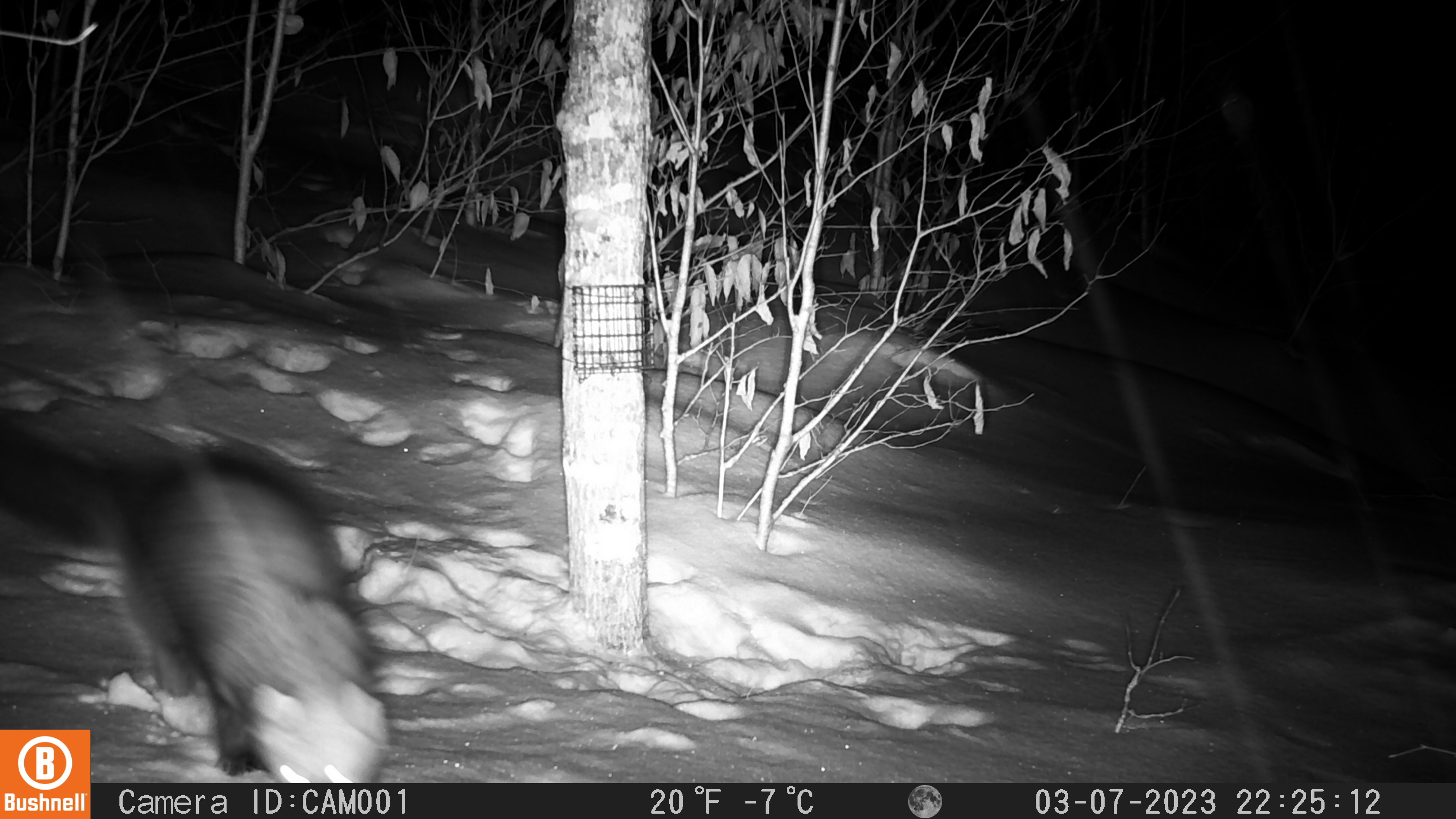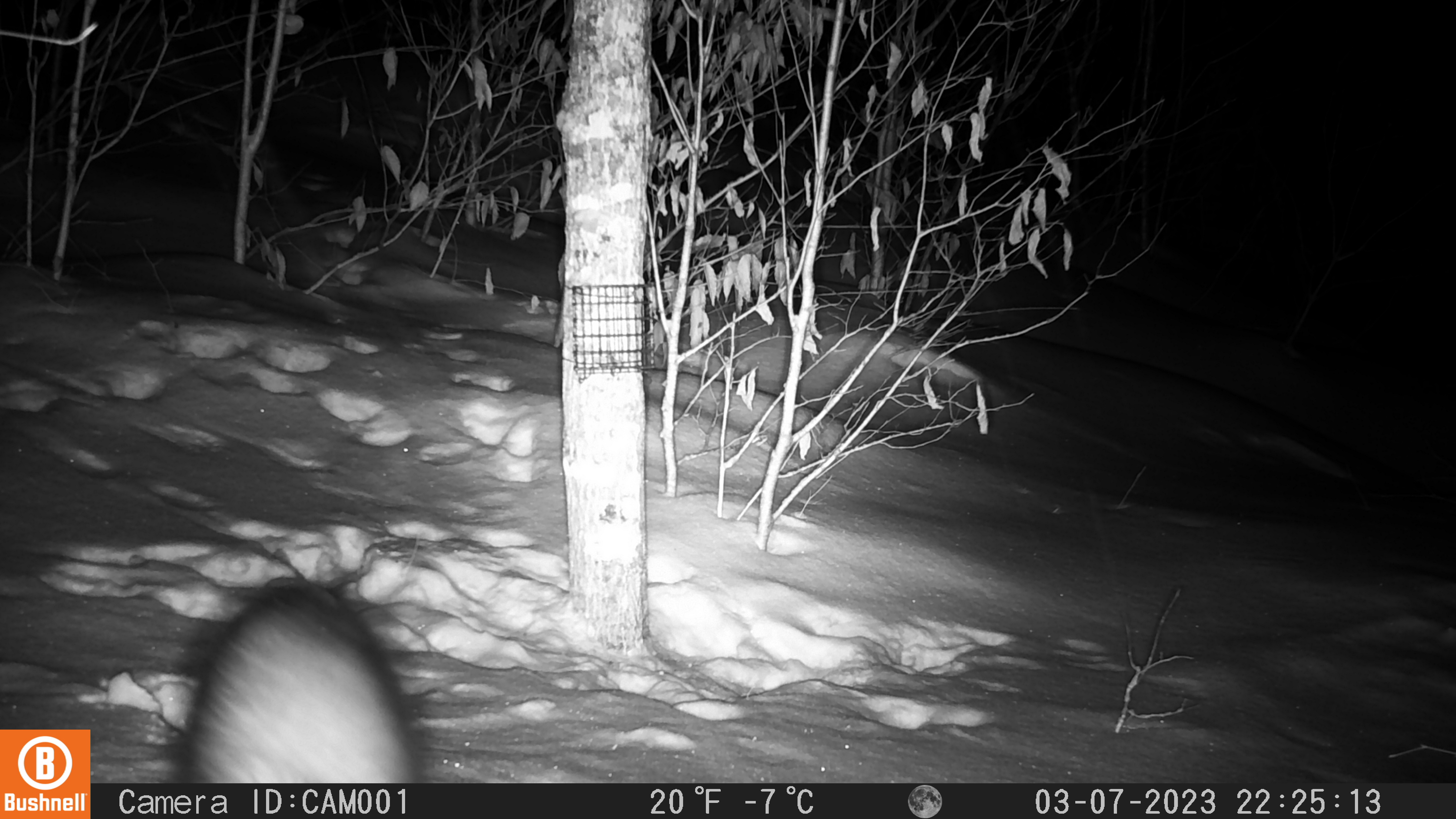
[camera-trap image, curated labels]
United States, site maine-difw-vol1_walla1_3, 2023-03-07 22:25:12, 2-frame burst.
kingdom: Animalia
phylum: Chordata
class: Mammalia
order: Carnivora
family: Mustelidae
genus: Pekania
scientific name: Pekania pennanti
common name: fisher